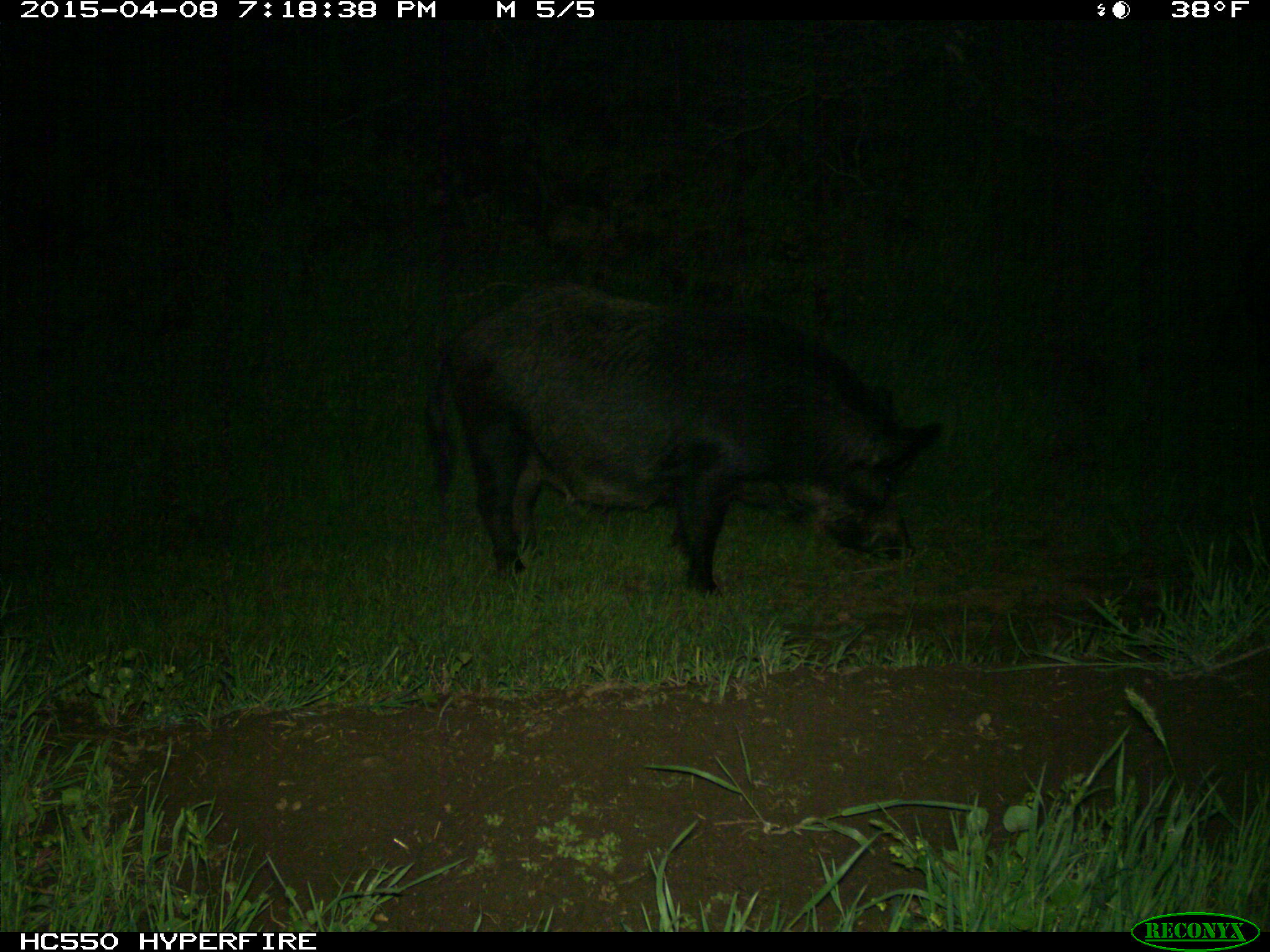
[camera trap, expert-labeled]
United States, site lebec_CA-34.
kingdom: Animalia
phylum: Chordata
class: Mammalia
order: Artiodactyla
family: Suidae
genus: Sus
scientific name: Sus scrofa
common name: wild boar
Sus scrofa (wild boar).